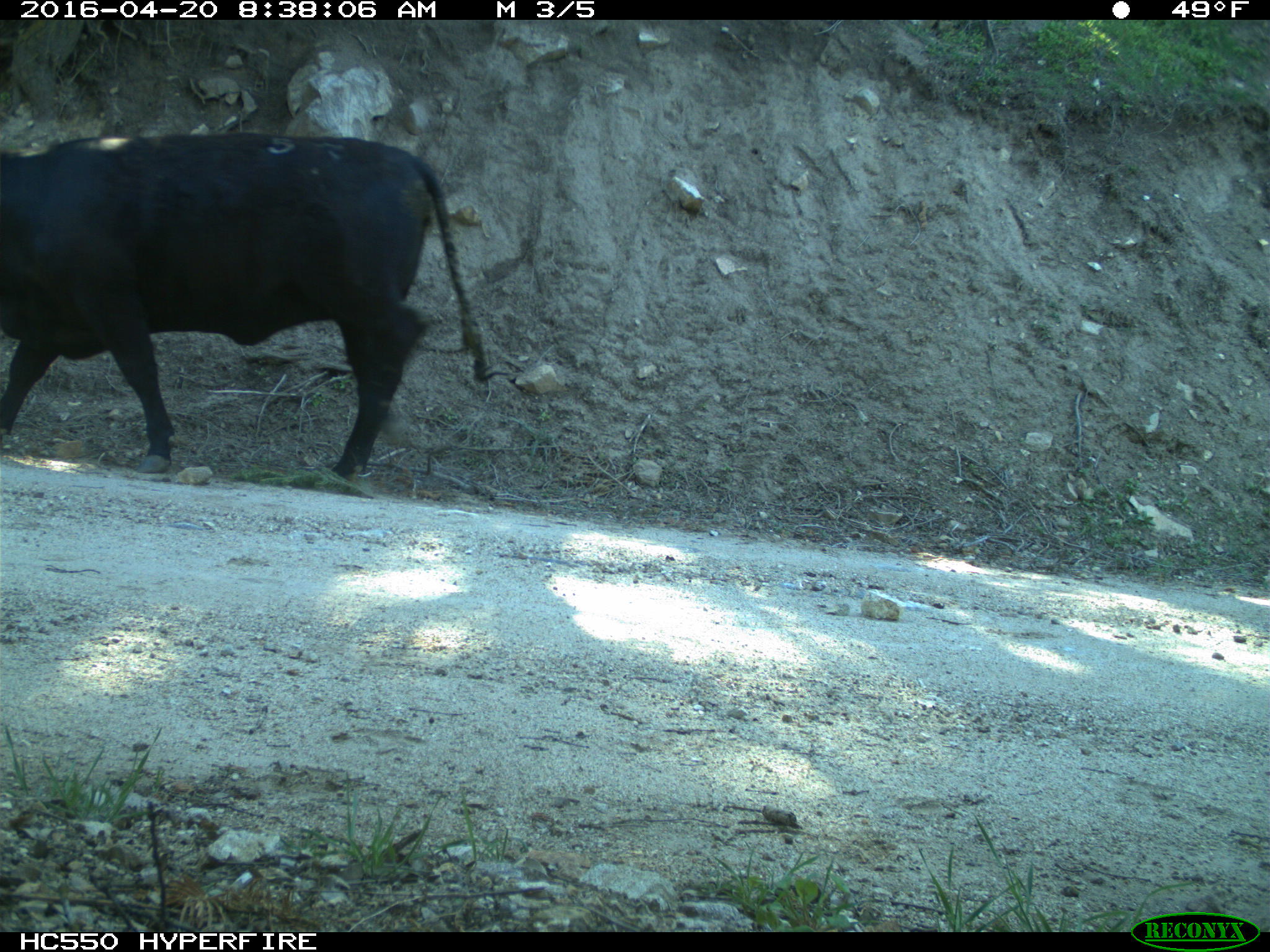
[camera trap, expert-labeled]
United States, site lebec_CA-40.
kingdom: Animalia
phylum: Chordata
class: Mammalia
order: Artiodactyla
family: Bovidae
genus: Bos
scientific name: Bos taurus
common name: domestic cow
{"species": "Bos taurus (domestic cow)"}